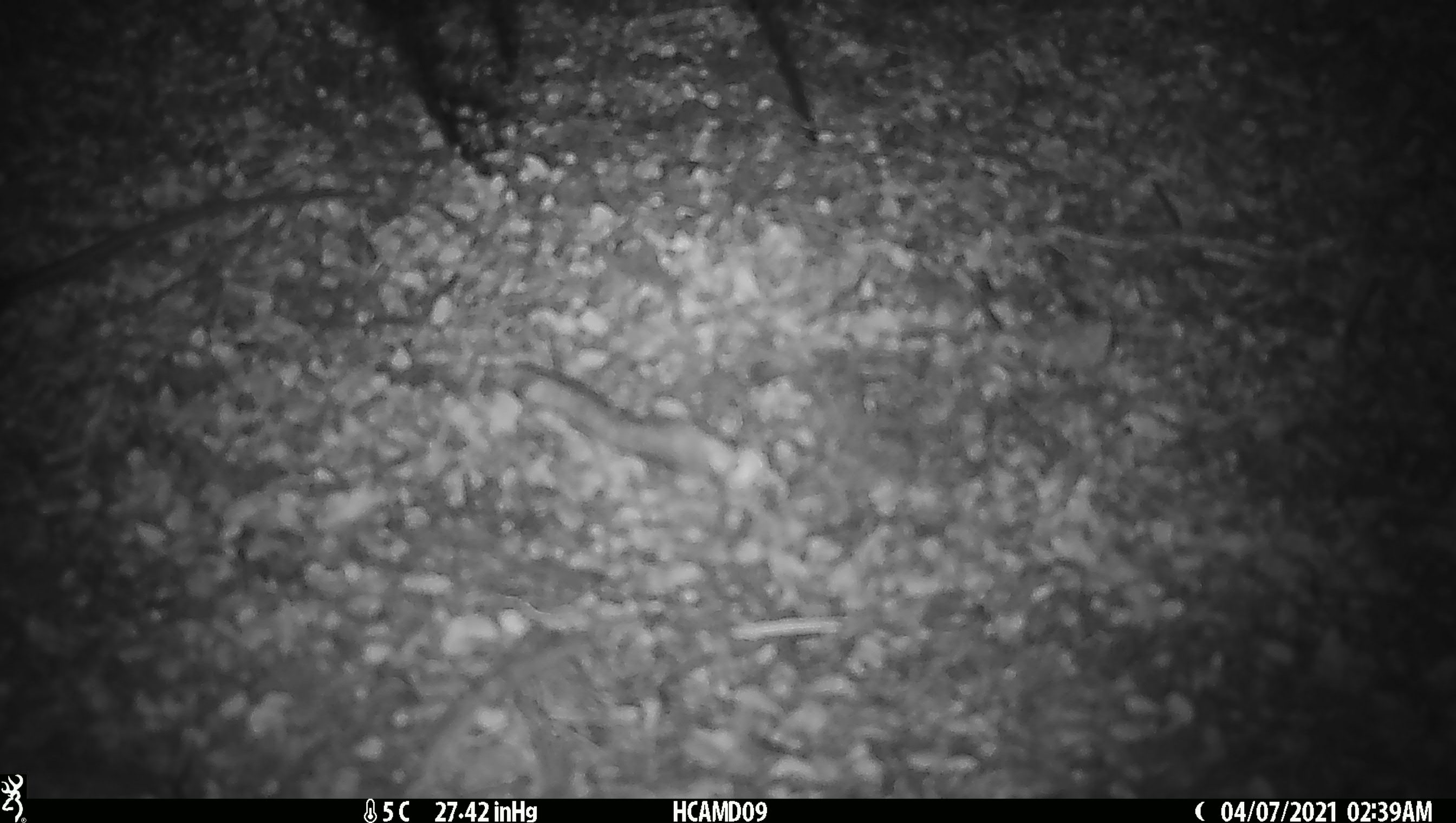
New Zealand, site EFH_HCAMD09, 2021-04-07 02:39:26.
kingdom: Animalia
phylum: Chordata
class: Mammalia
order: Rodentia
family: Muridae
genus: Rattus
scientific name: Rattus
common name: rat